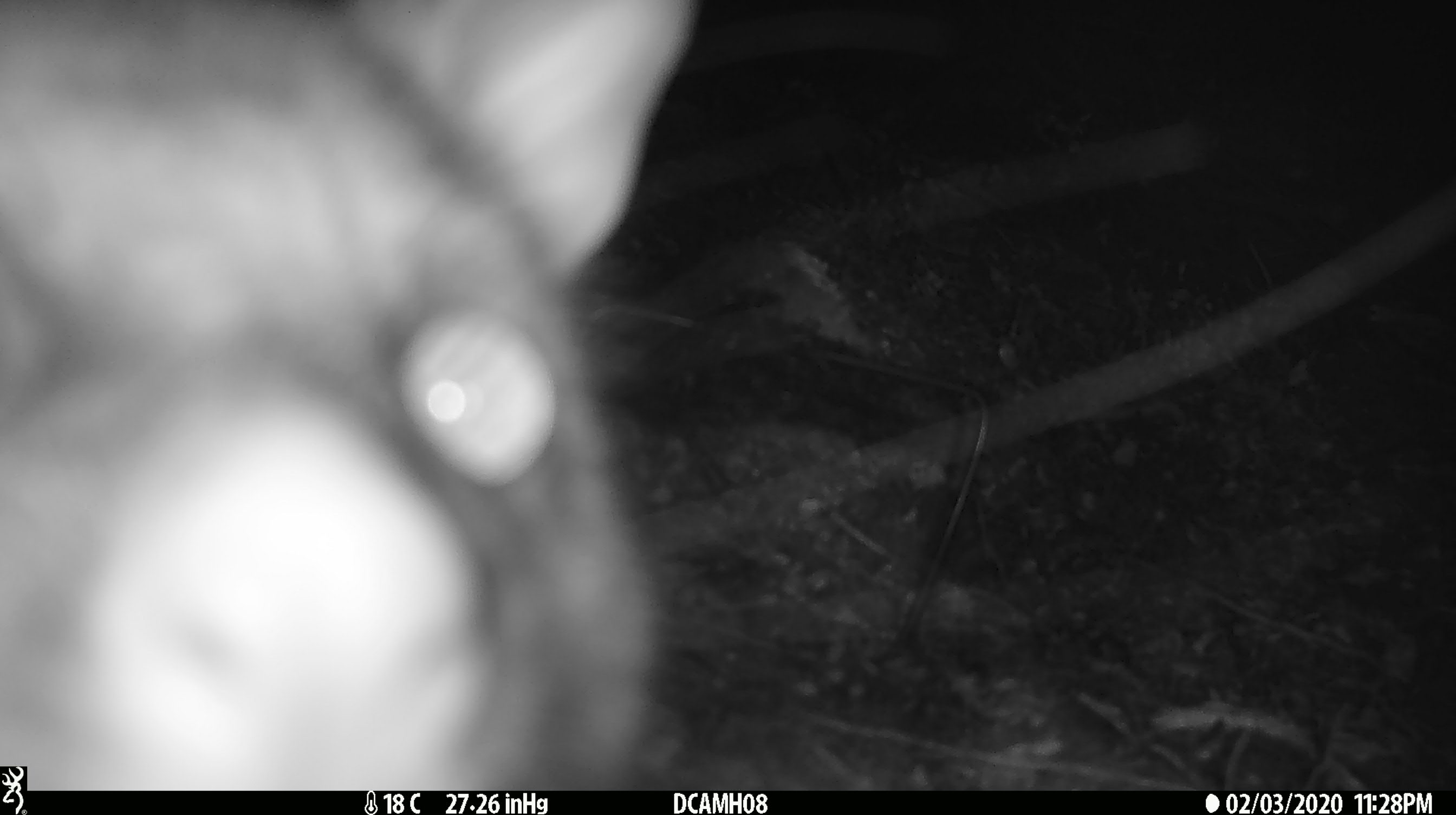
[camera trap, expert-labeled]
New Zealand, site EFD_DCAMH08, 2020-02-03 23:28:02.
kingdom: Animalia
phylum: Chordata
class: Mammalia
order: Diprotodontia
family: Phalangeridae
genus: Trichosurus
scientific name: Trichosurus vulpecula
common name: common brushtail possum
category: possum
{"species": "possum (common brushtail possum) (Trichosurus vulpecula)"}